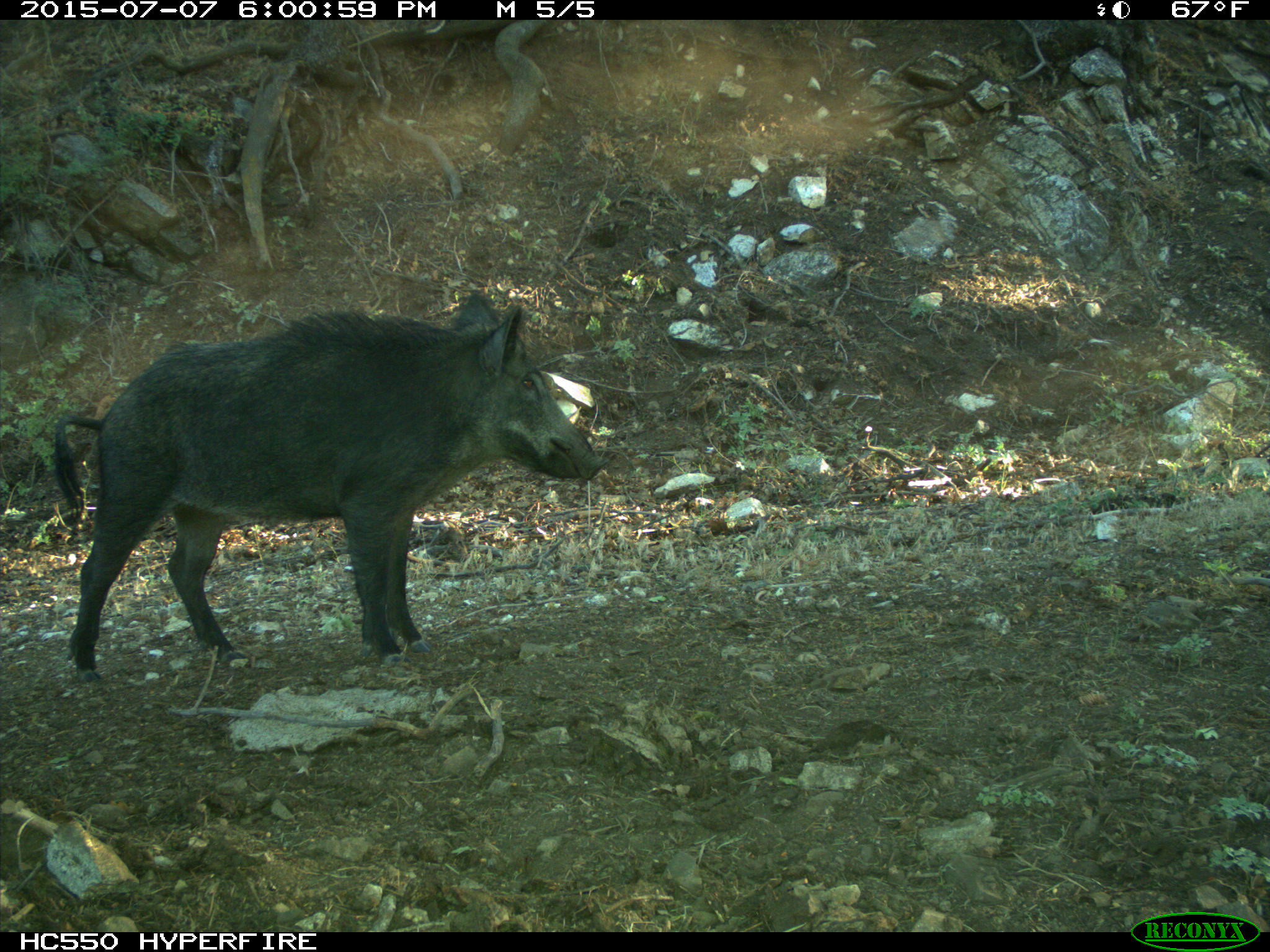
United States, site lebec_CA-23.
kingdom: Animalia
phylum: Chordata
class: Mammalia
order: Artiodactyla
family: Suidae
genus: Sus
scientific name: Sus scrofa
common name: wild boar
Sus scrofa (wild boar).